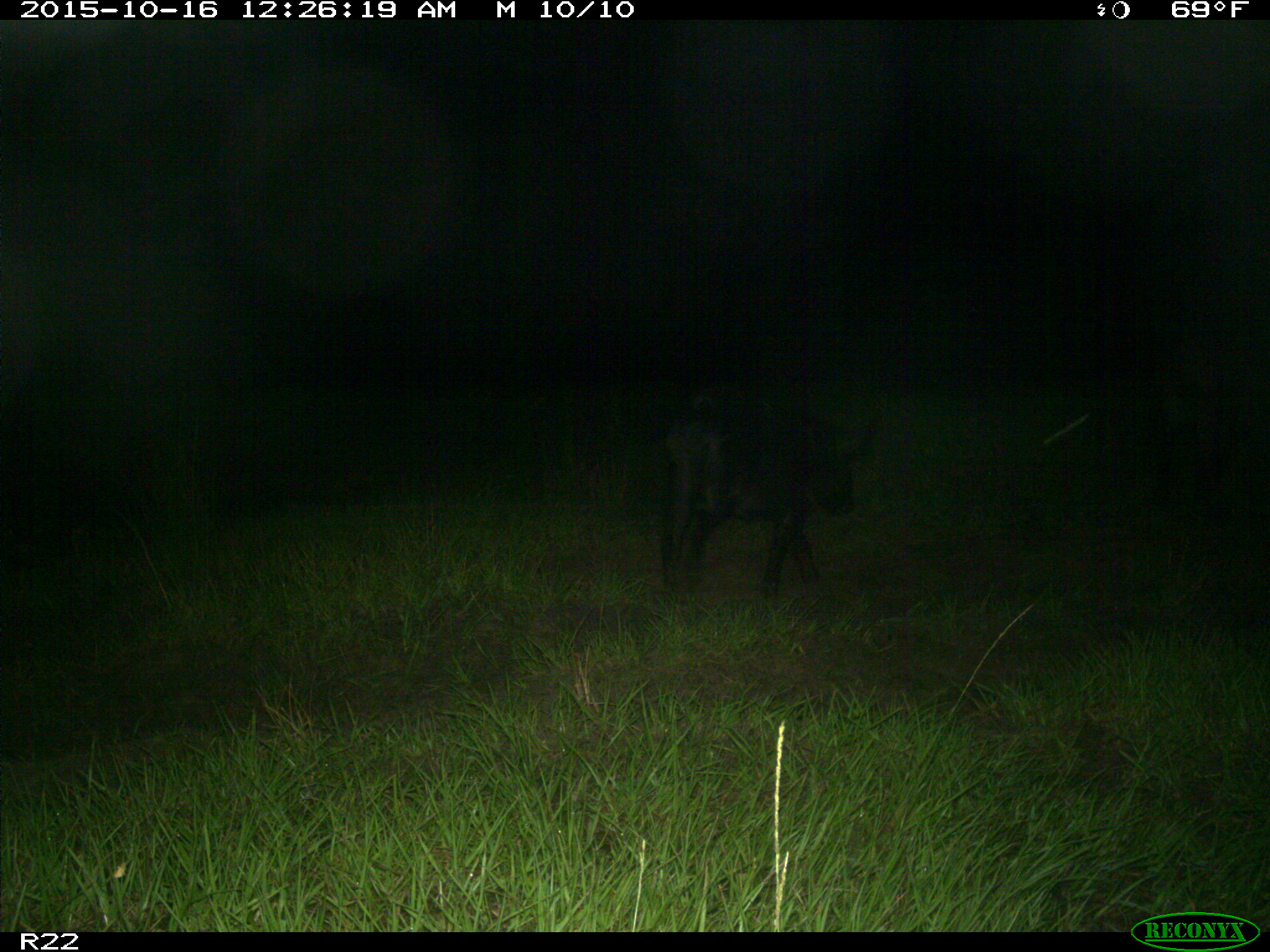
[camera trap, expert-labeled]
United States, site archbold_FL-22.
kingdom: Animalia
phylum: Chordata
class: Mammalia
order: Artiodactyla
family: Suidae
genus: Sus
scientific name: Sus scrofa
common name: wild boar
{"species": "Sus scrofa (wild boar)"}